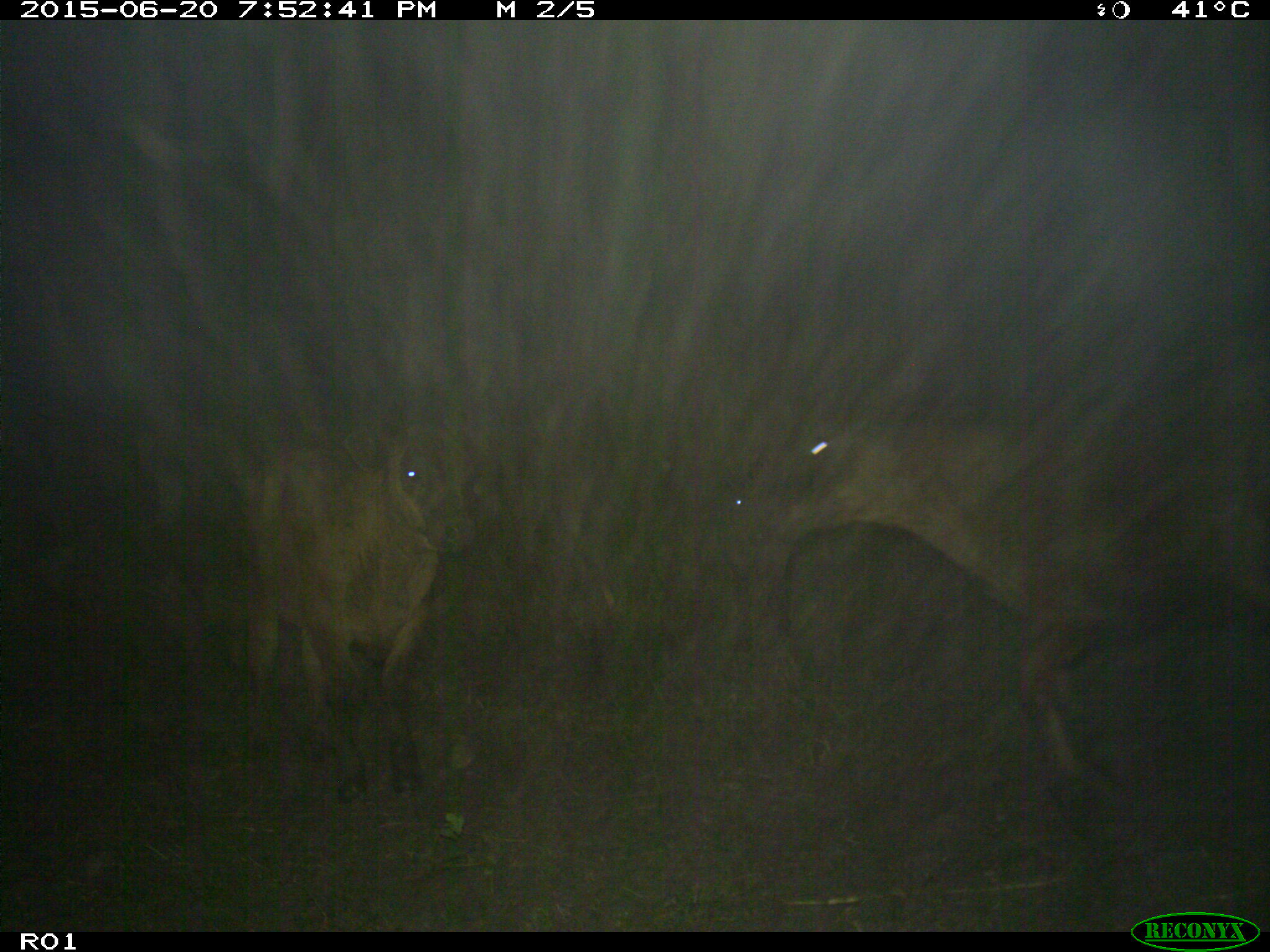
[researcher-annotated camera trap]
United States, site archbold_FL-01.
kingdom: Animalia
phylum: Chordata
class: Mammalia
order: Artiodactyla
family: Bovidae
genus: Bos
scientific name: Bos taurus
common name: domestic cow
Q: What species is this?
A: Bos taurus (domestic cow).